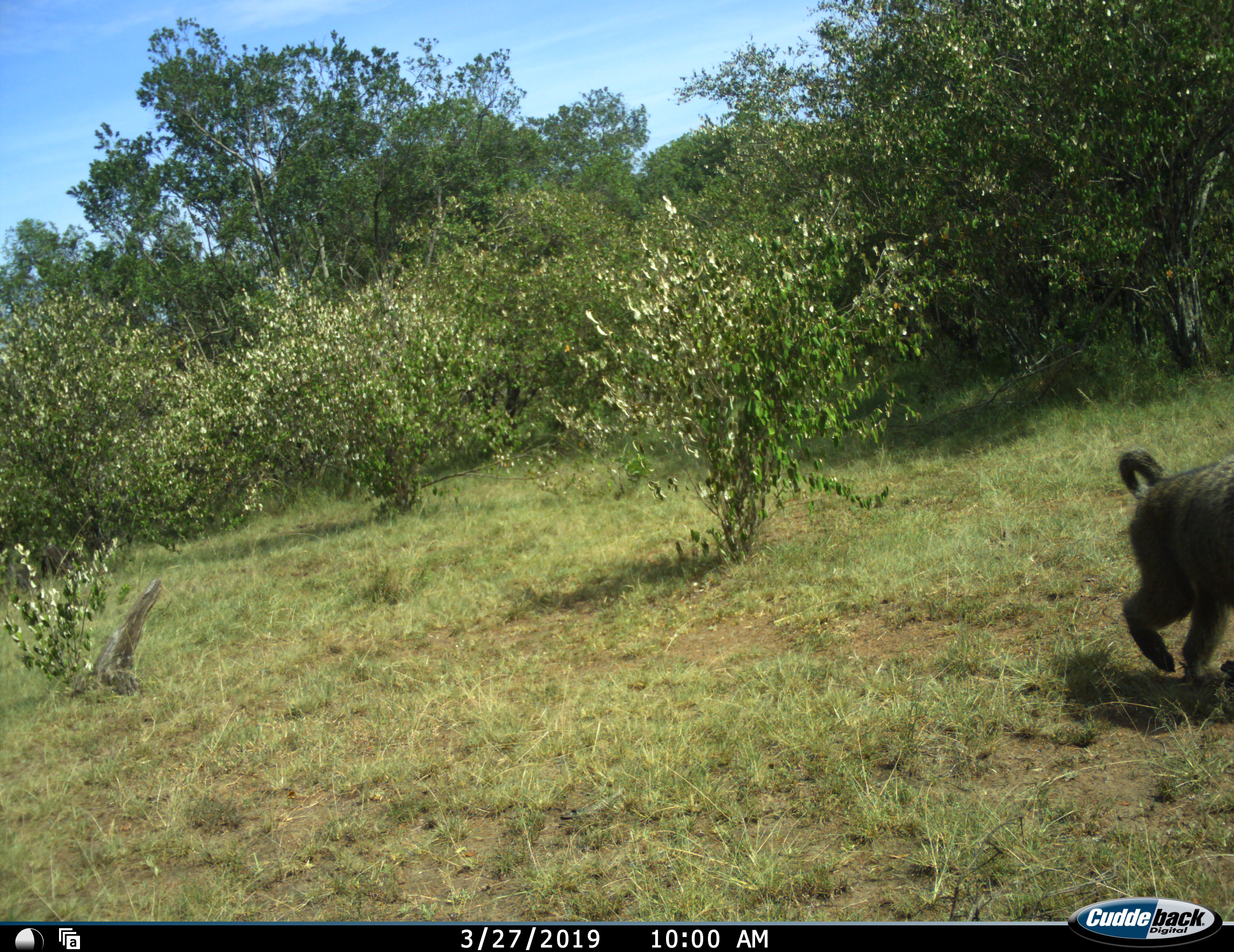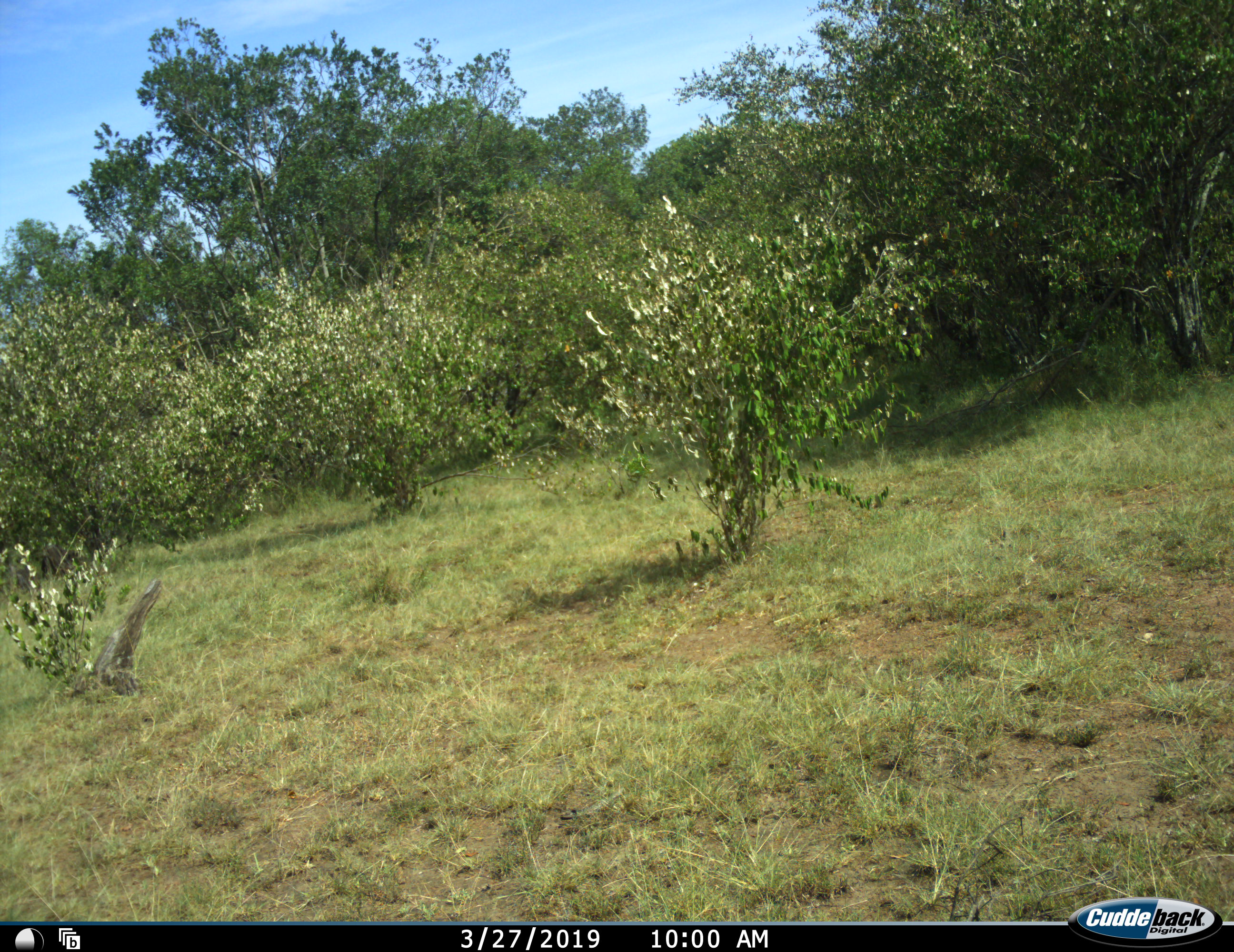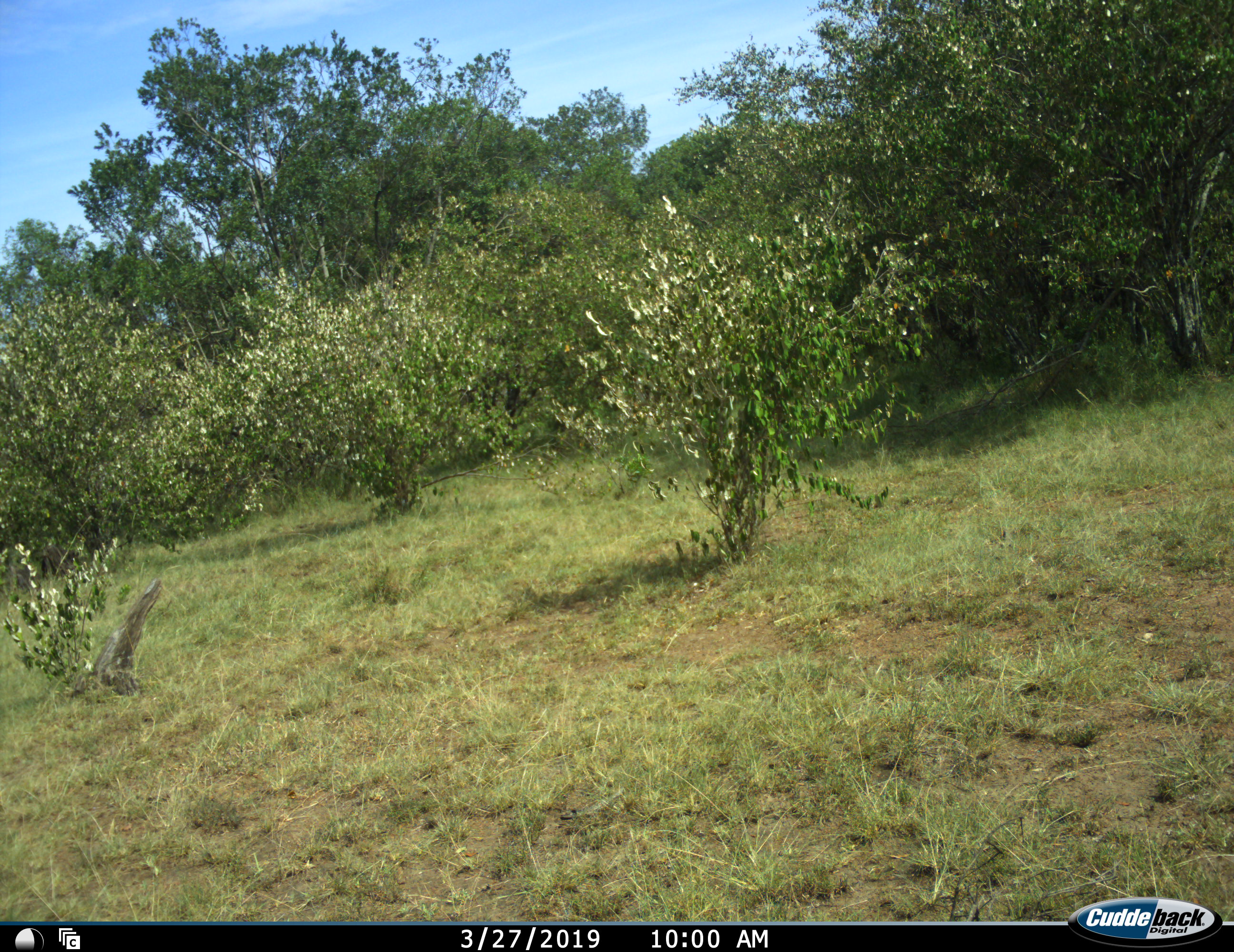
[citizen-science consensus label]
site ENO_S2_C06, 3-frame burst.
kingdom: Animalia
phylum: Chordata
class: Mammalia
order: Primates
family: Cercopithecidae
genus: Papio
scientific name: Papio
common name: baboon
Baboon (Papio), count 1. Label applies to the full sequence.